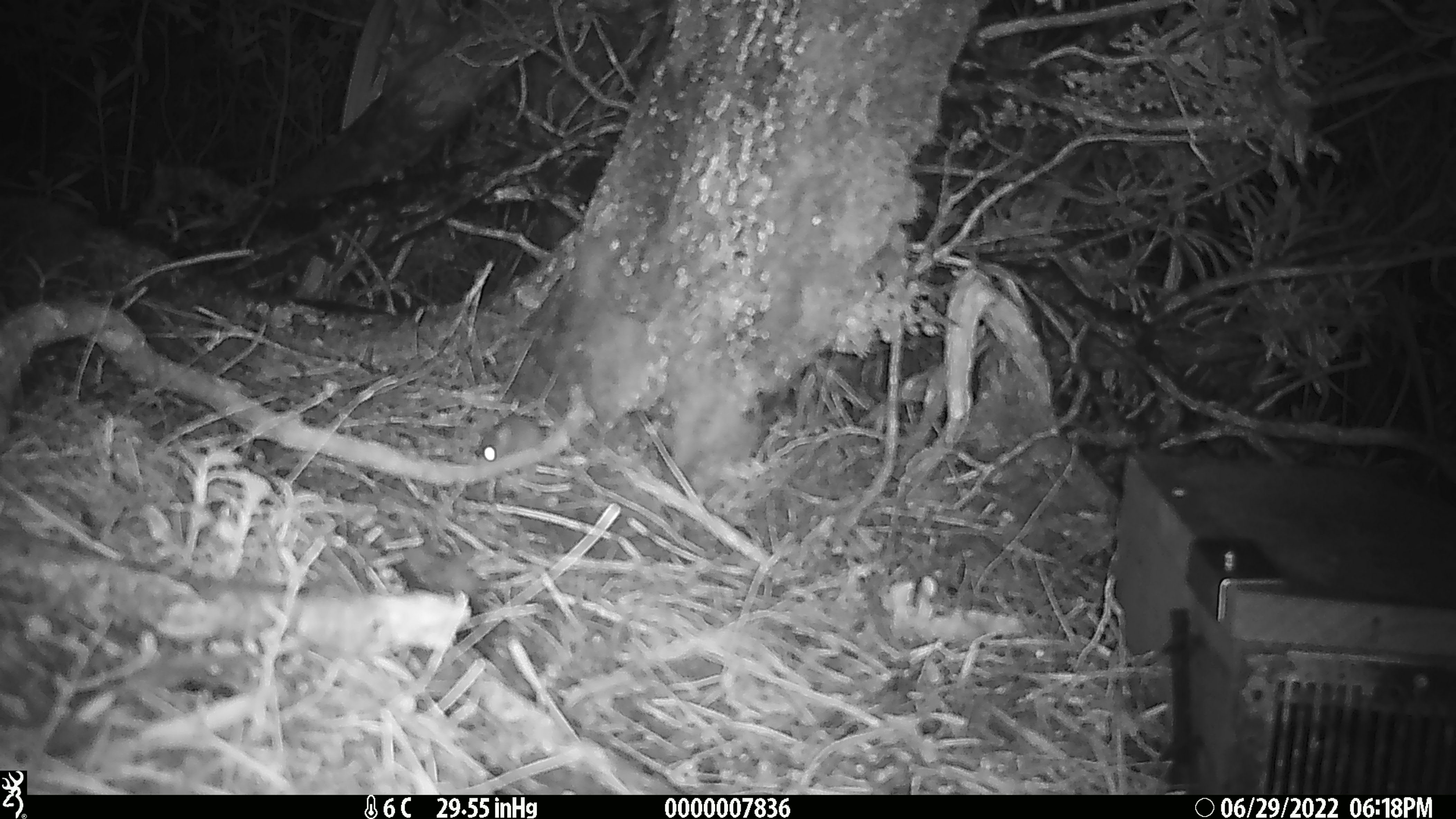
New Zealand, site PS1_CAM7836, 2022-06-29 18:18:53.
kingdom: Animalia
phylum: Chordata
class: Mammalia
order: Rodentia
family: Muridae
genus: Mus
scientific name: Mus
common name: mouse